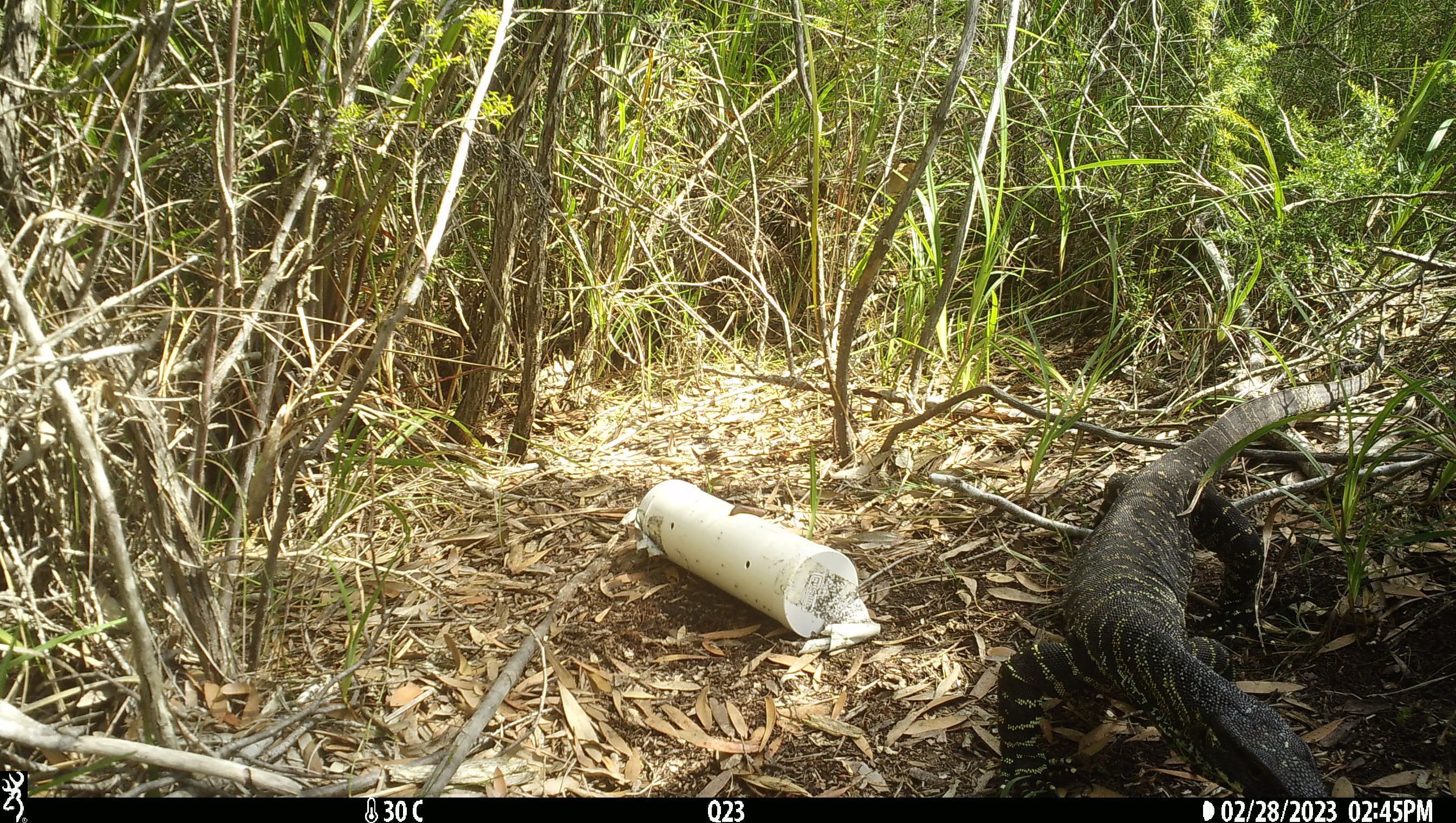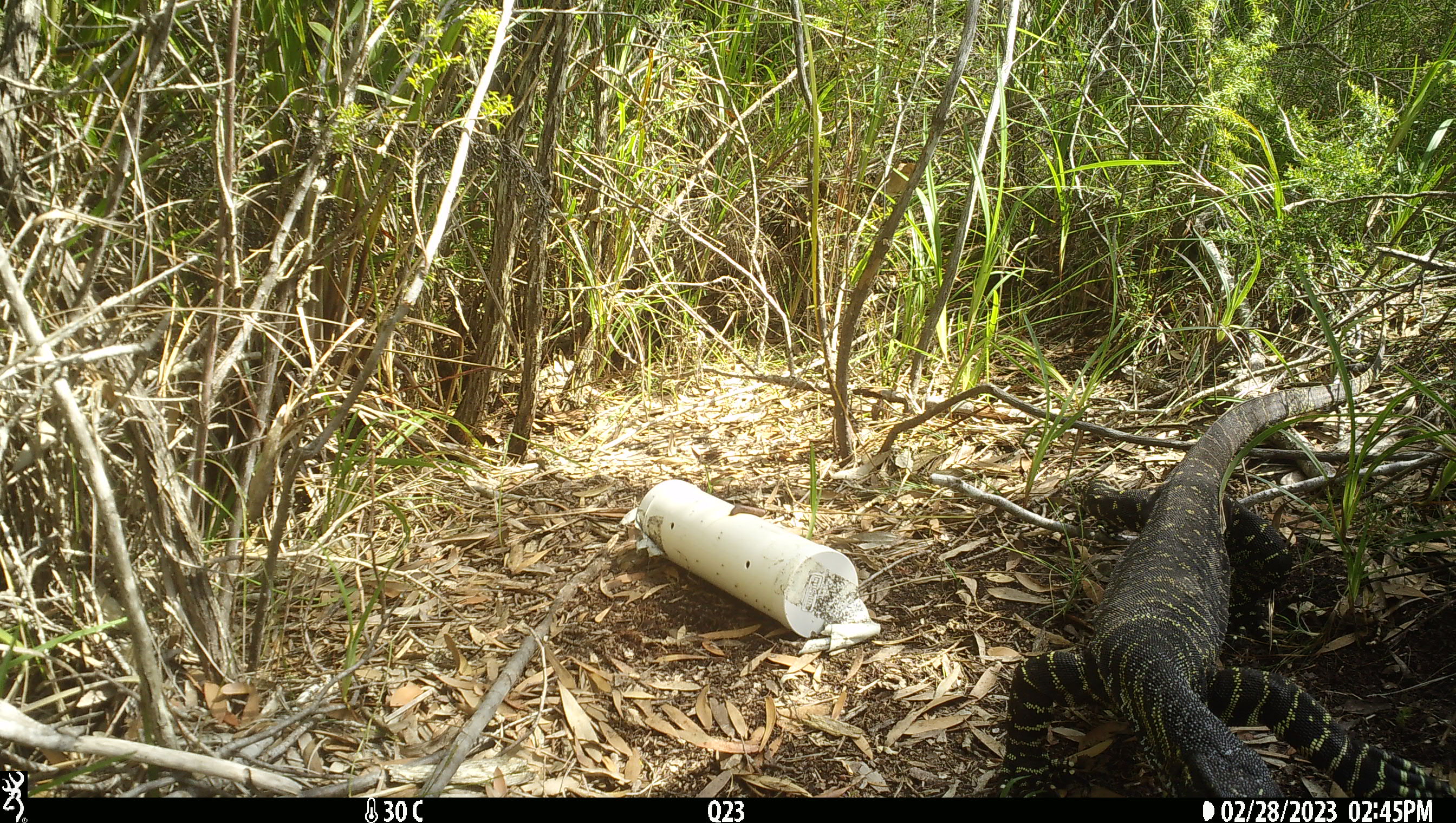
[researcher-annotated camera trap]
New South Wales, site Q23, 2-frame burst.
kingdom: Animalia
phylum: Chordata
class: Reptilia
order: Squamata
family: Varanidae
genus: Varanus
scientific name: Varanus varius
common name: lace monitor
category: goanna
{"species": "goanna (lace monitor) (Varanus varius)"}